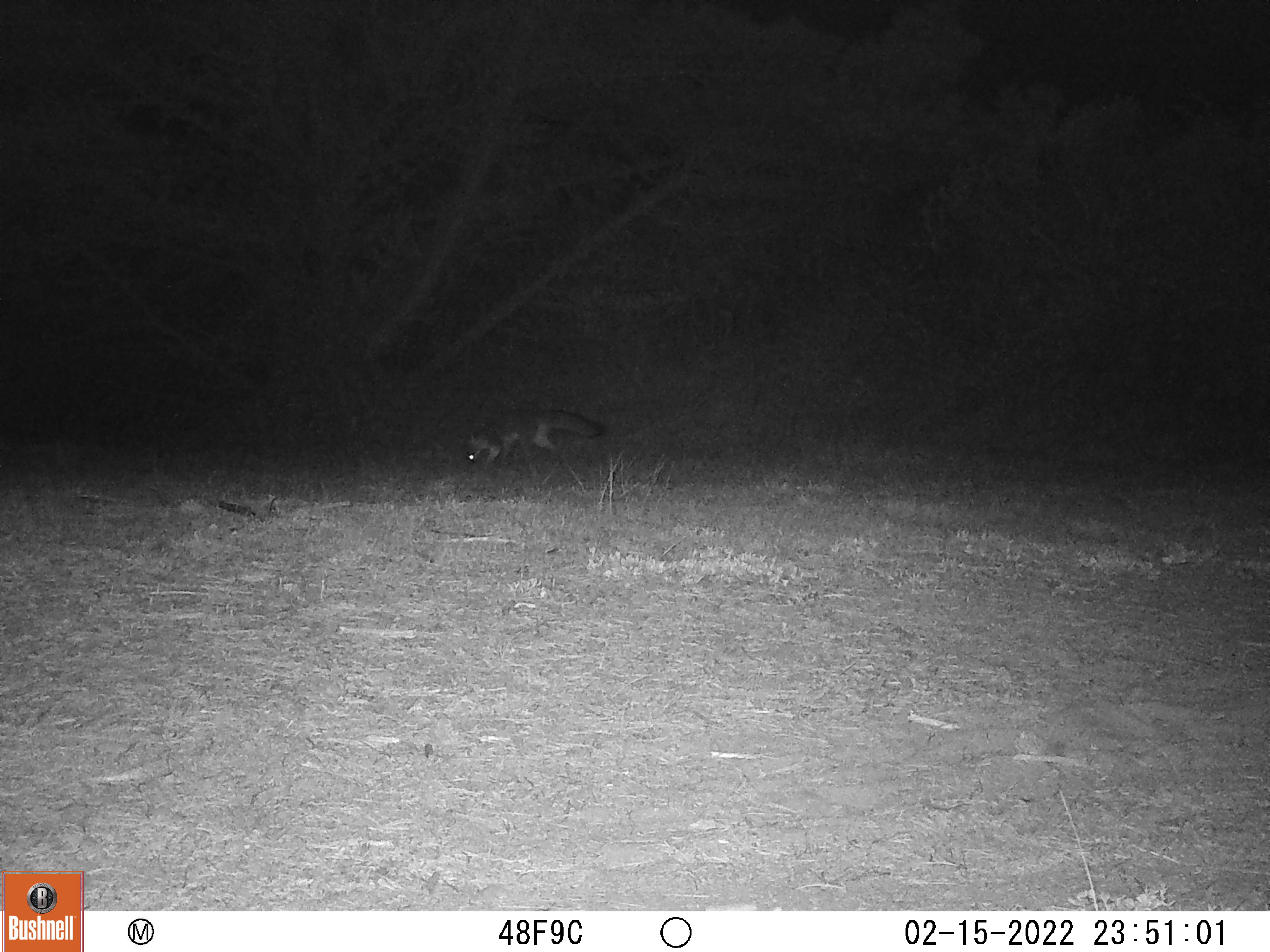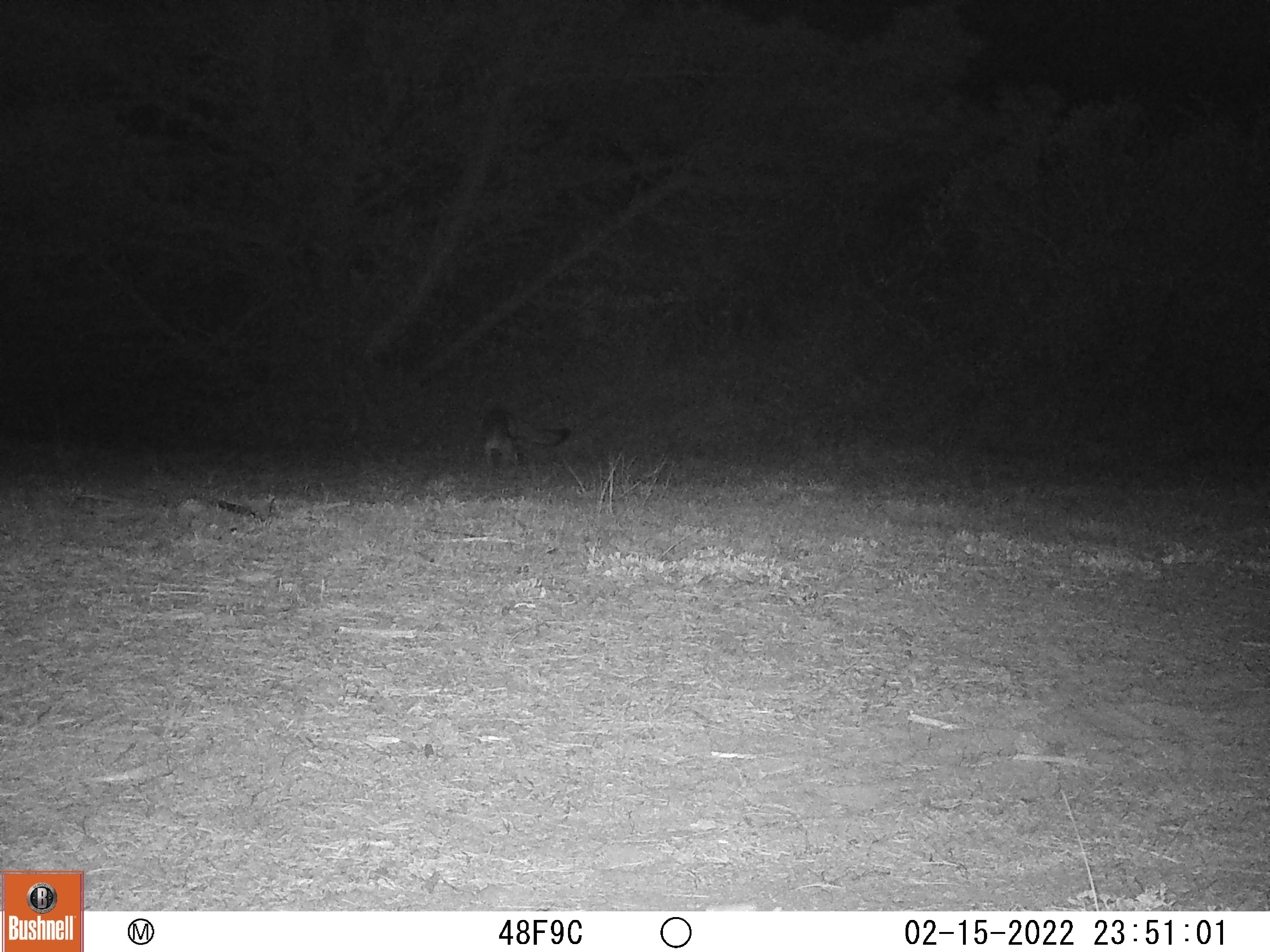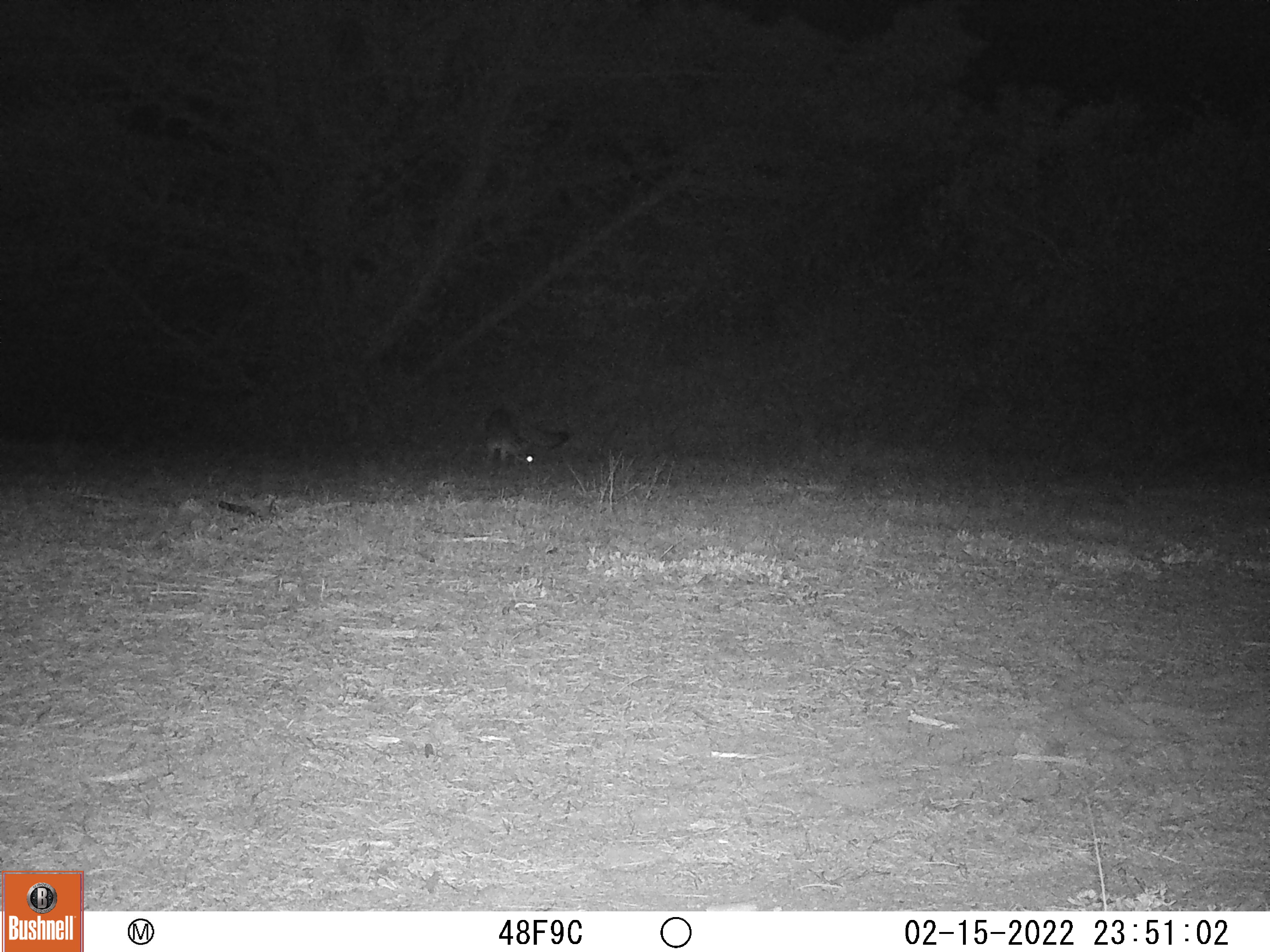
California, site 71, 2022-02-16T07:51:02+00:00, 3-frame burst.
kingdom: Animalia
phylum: Chordata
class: Mammalia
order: Carnivora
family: Canidae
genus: Urocyon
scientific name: Urocyon cinereoargenteus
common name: gray fox